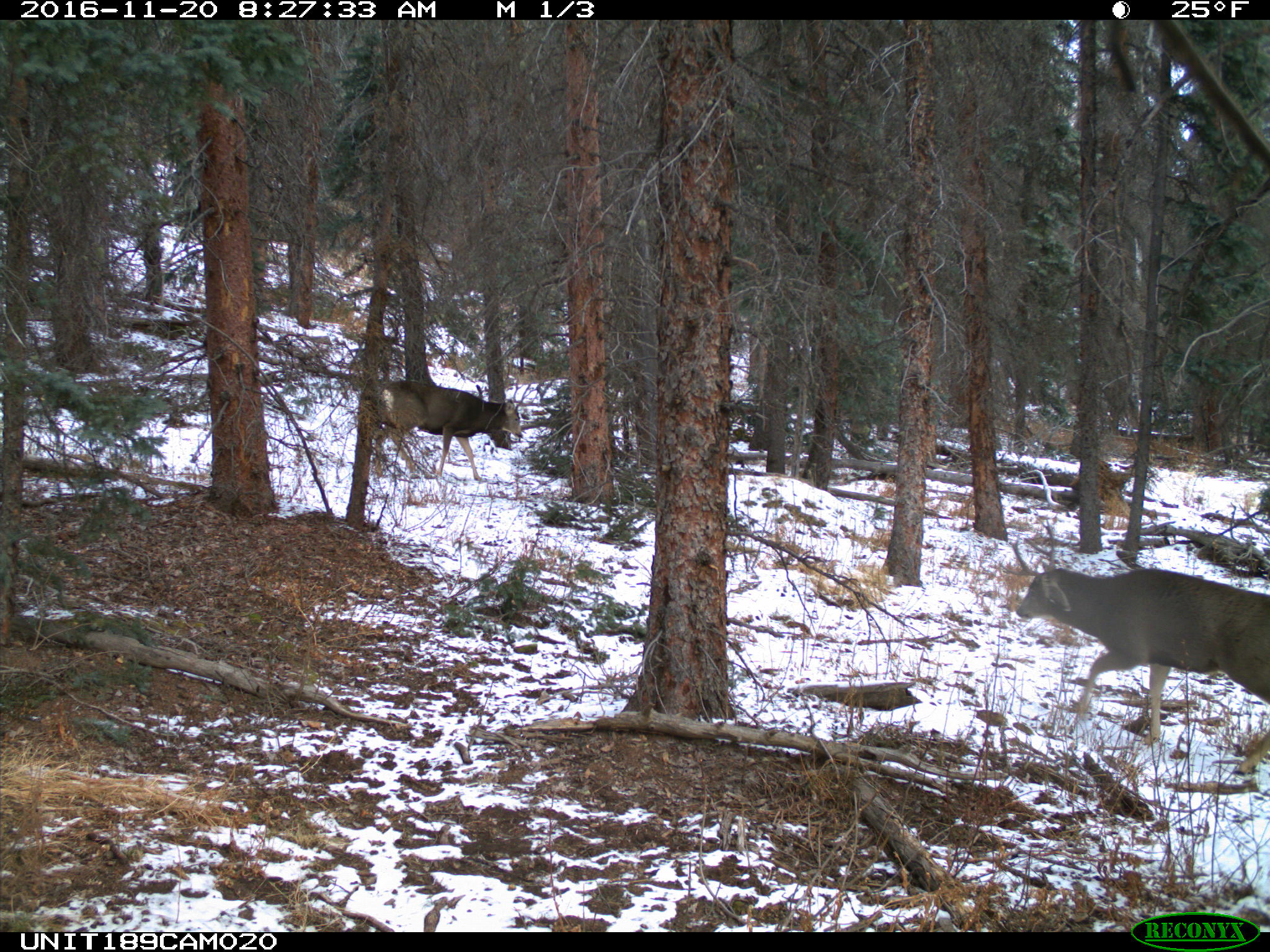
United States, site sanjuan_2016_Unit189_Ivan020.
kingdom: Animalia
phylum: Chordata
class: Mammalia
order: Artiodactyla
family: Cervidae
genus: Odocoileus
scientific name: Odocoileus hemionus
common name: mule deer